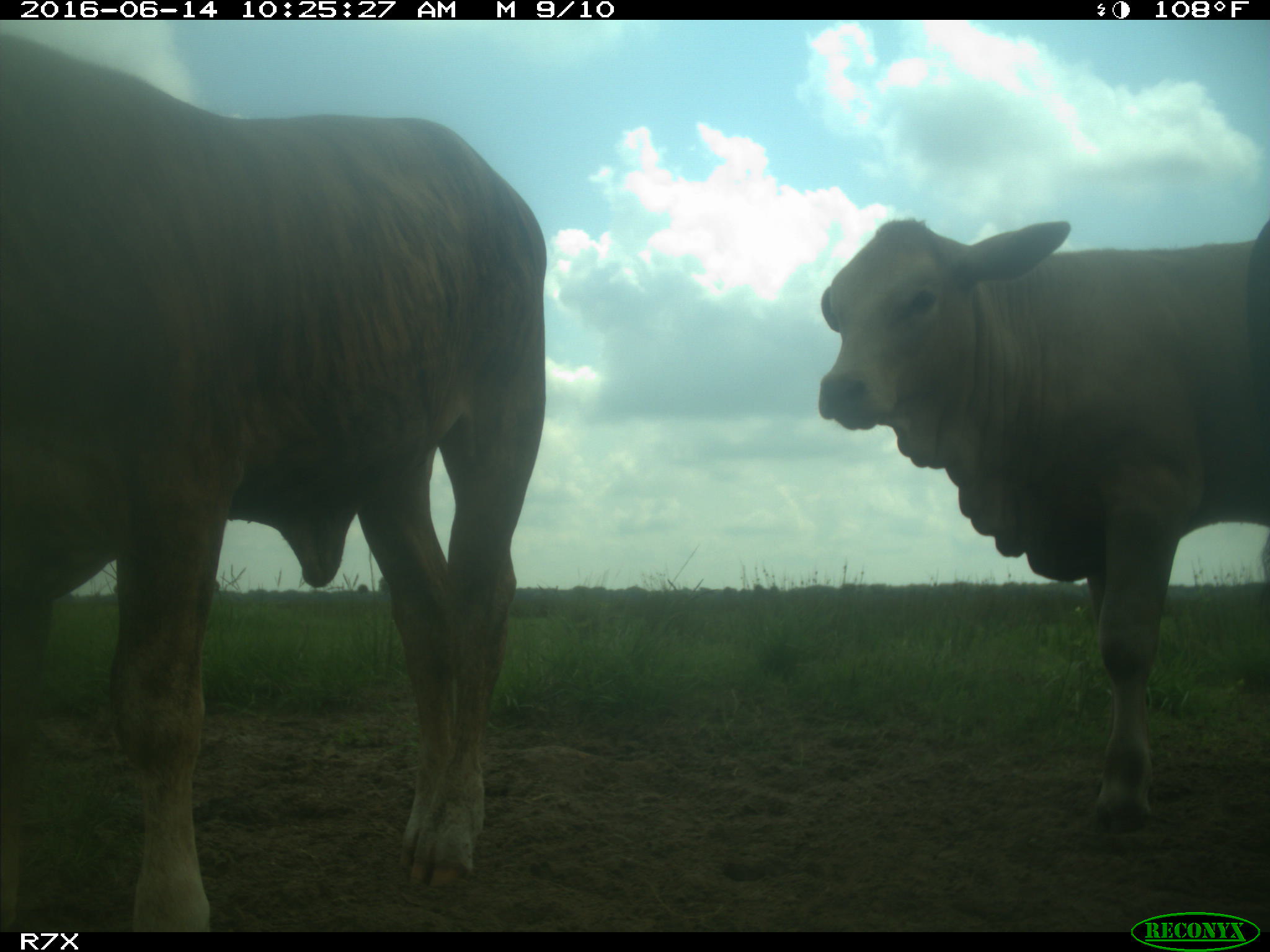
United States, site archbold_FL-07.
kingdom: Animalia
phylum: Chordata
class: Mammalia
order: Artiodactyla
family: Bovidae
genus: Bos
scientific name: Bos taurus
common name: domestic cow